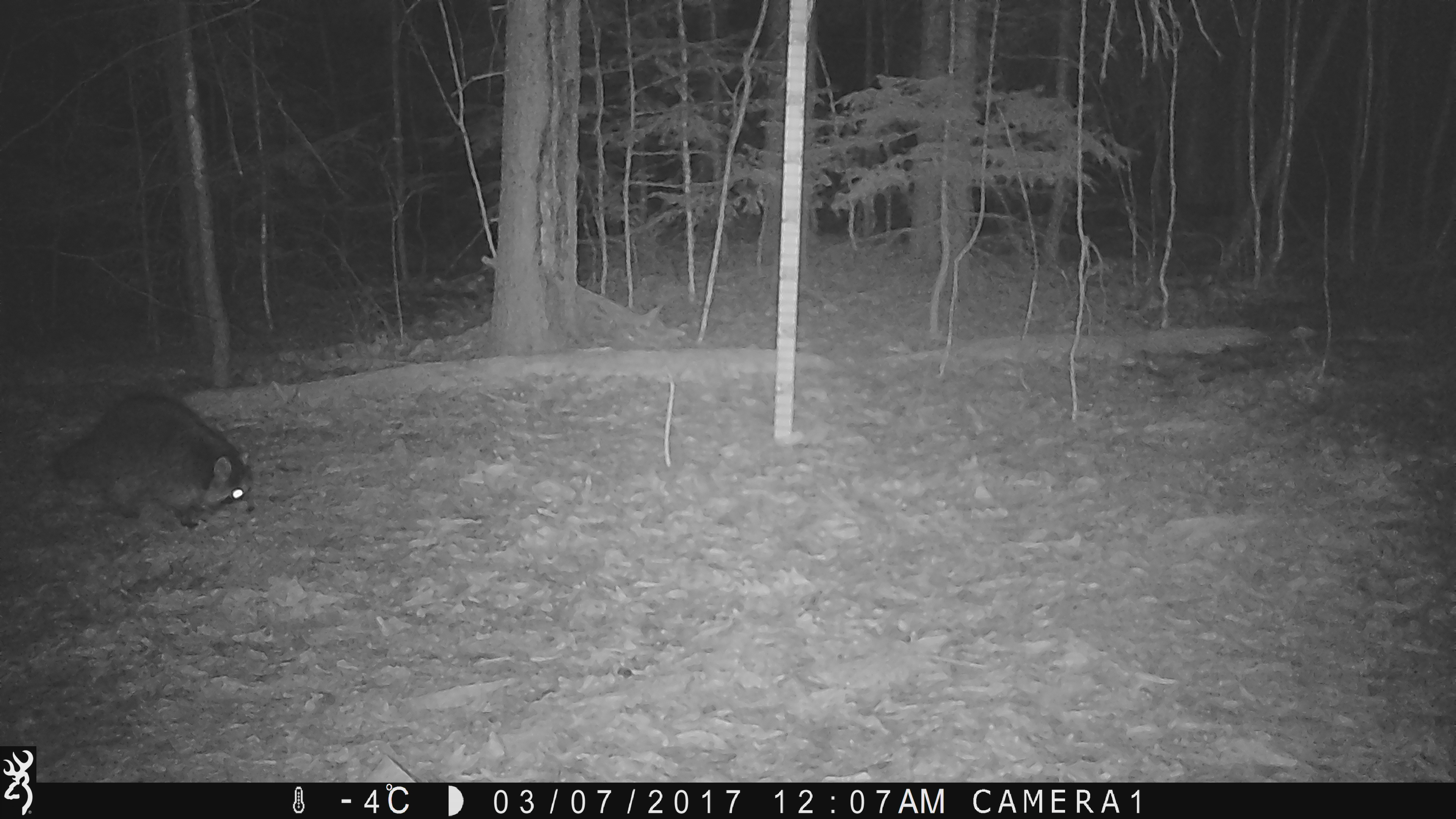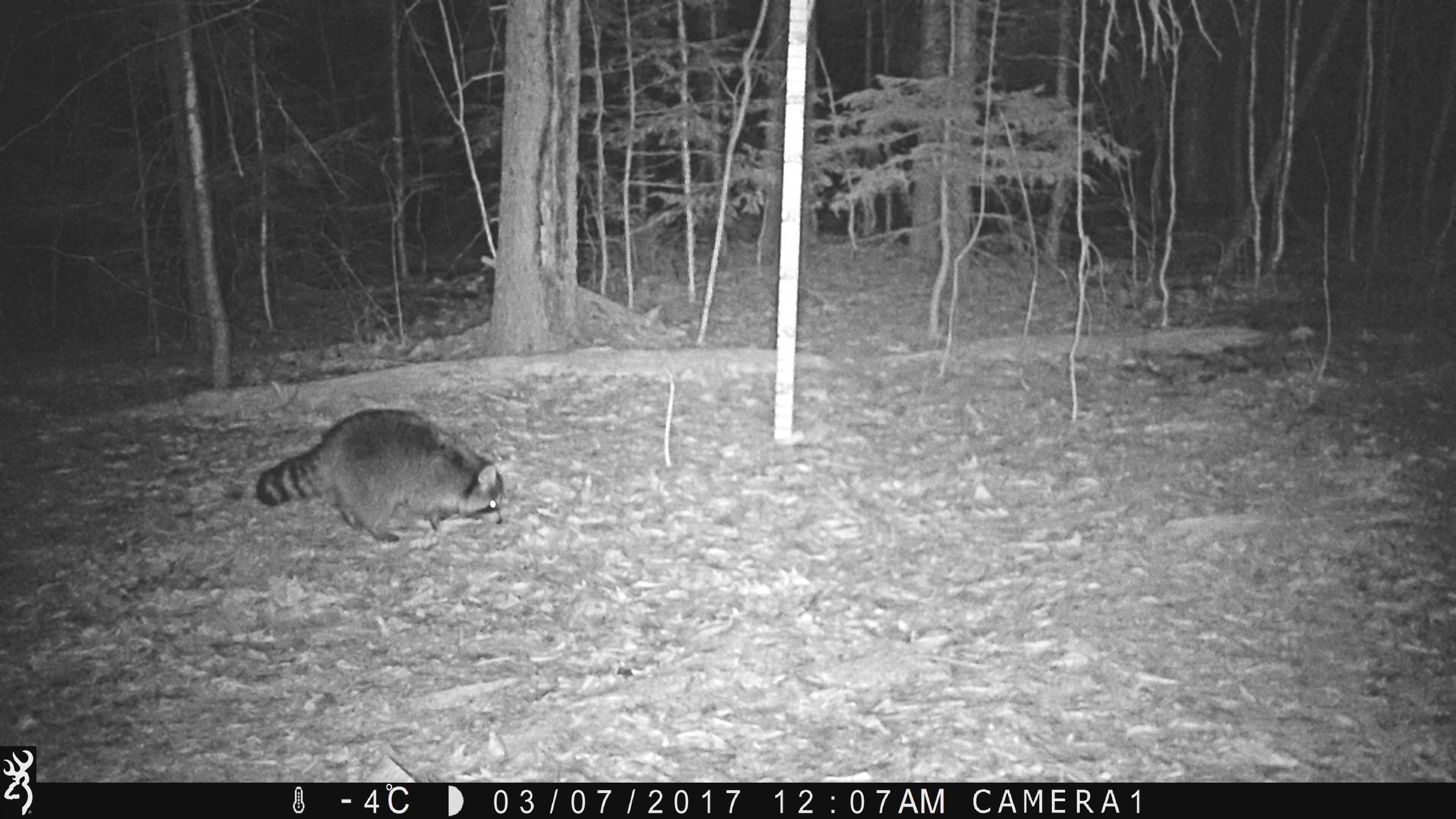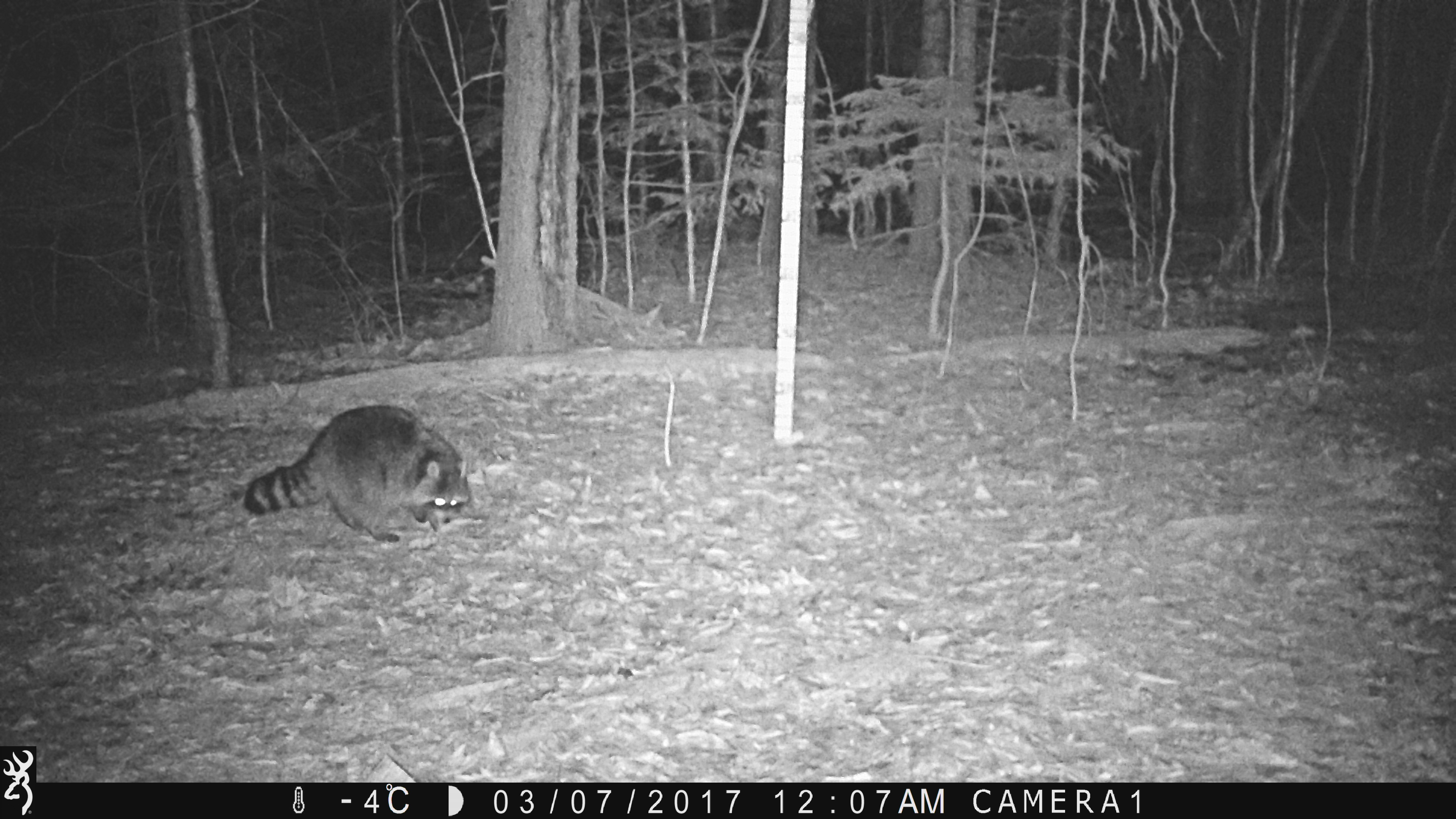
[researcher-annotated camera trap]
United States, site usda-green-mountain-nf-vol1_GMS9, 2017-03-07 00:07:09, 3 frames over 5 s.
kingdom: Animalia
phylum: Chordata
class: Mammalia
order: Carnivora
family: Procyonidae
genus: Procyon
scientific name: Procyon lotor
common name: raccoon